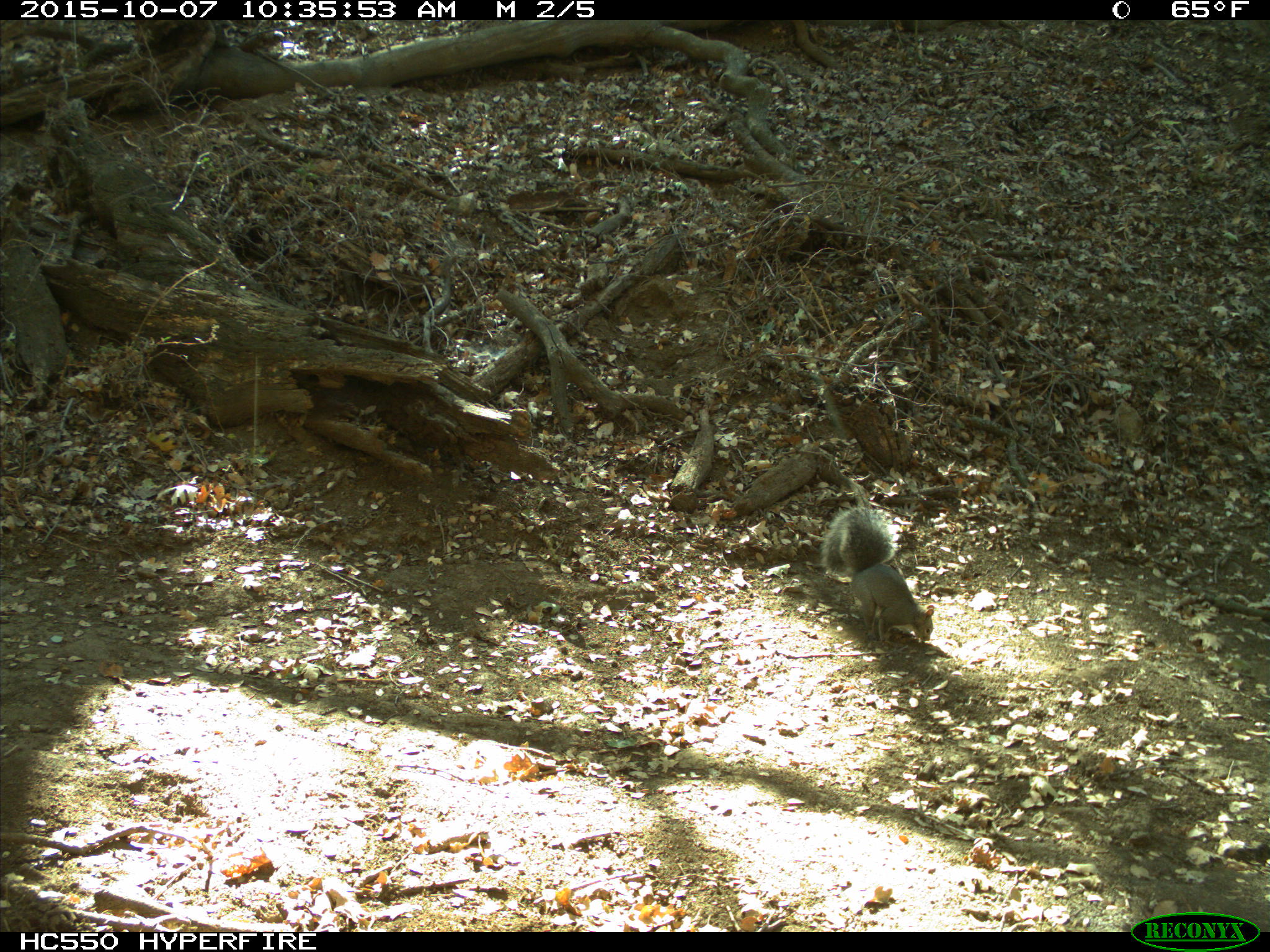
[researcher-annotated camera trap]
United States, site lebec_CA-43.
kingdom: Animalia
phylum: Chordata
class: Mammalia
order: Rodentia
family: Sciuridae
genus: Sciurus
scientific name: Sciurus carolinensis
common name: eastern gray squirrel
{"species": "Sciurus carolinensis (eastern gray squirrel)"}